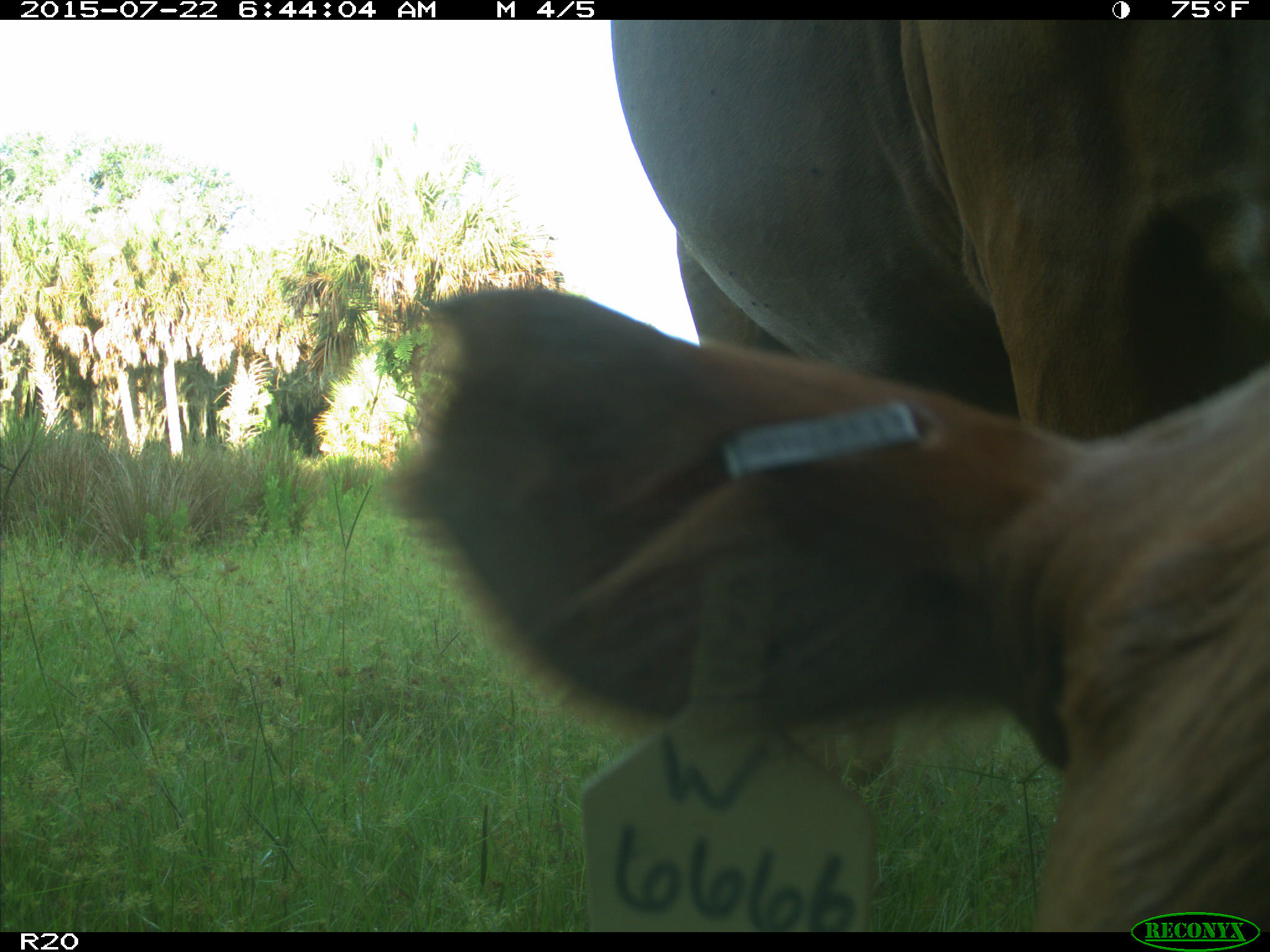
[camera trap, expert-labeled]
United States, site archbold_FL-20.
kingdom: Animalia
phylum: Chordata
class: Mammalia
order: Artiodactyla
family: Bovidae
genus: Bos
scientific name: Bos taurus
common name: domestic cow